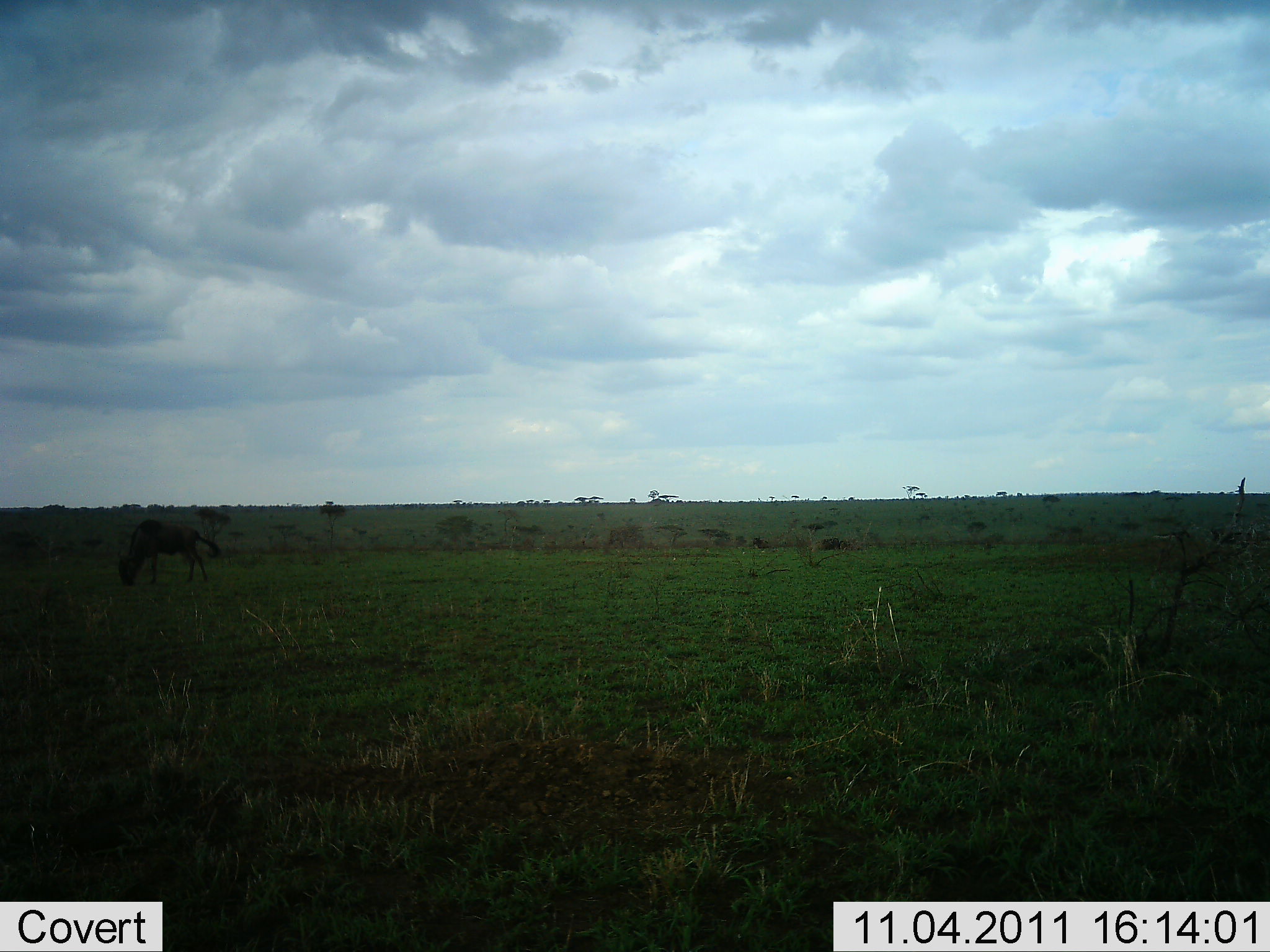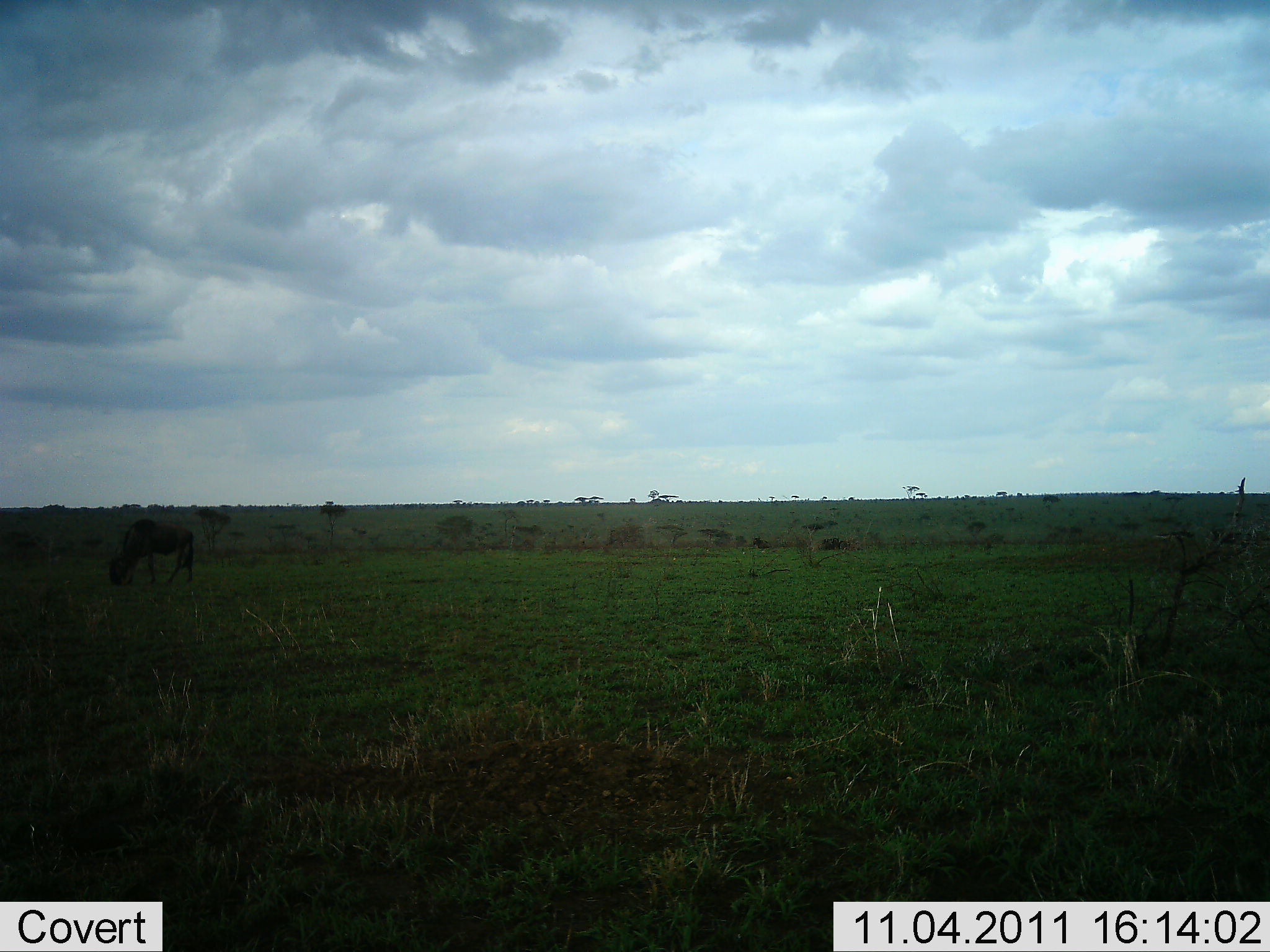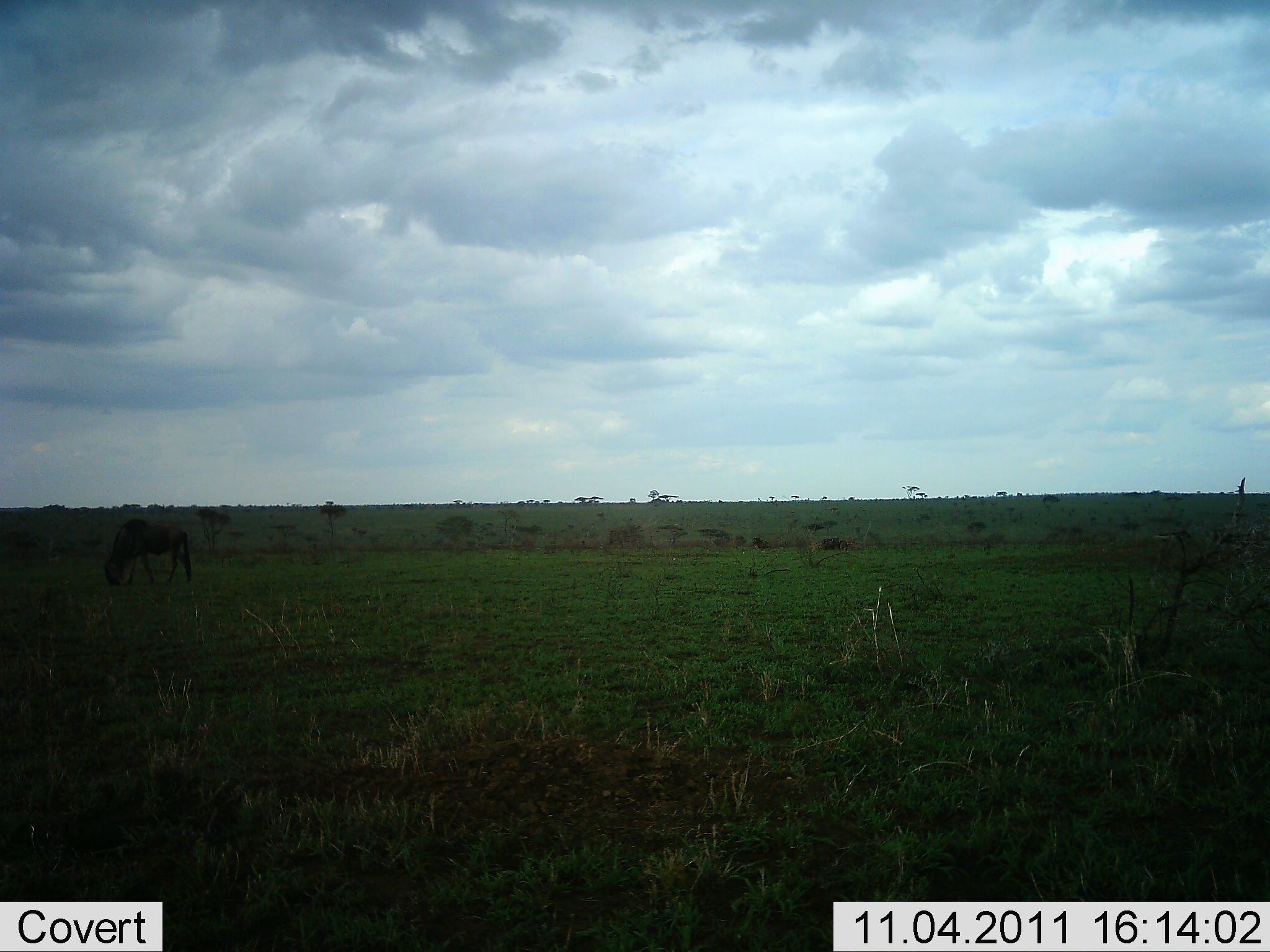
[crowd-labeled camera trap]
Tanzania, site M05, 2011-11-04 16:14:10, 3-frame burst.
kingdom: Animalia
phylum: Chordata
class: Mammalia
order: Artiodactyla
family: Bovidae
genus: Connochaetes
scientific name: Connochaetes taurinus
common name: blue wildebeest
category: wildebeest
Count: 1.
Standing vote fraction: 0%.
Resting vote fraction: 0%.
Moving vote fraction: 25%.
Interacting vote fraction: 0%.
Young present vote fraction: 0%.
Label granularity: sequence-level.